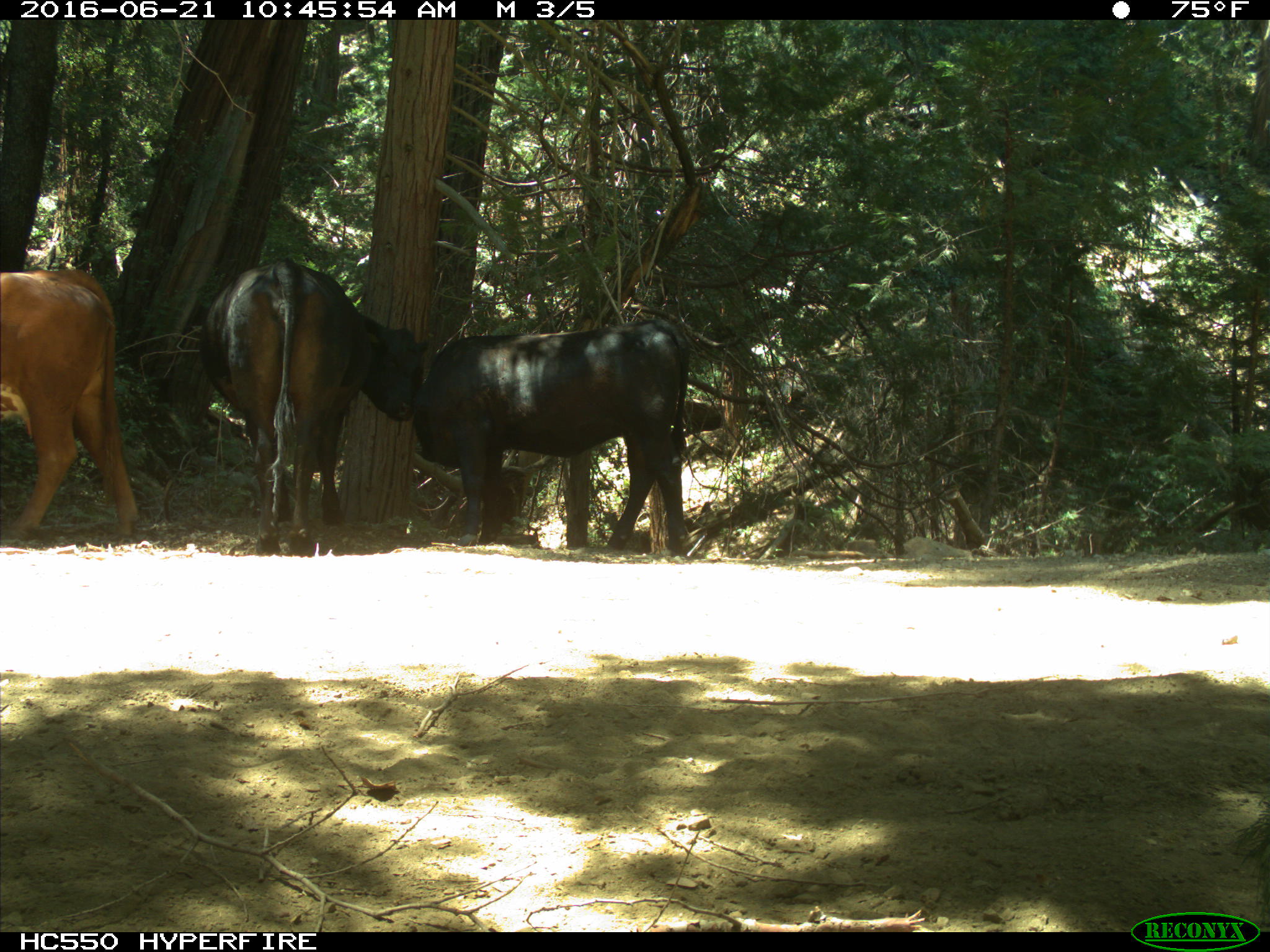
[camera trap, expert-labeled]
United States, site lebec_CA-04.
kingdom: Animalia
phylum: Chordata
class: Mammalia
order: Artiodactyla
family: Bovidae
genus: Bos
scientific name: Bos taurus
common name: domestic cow